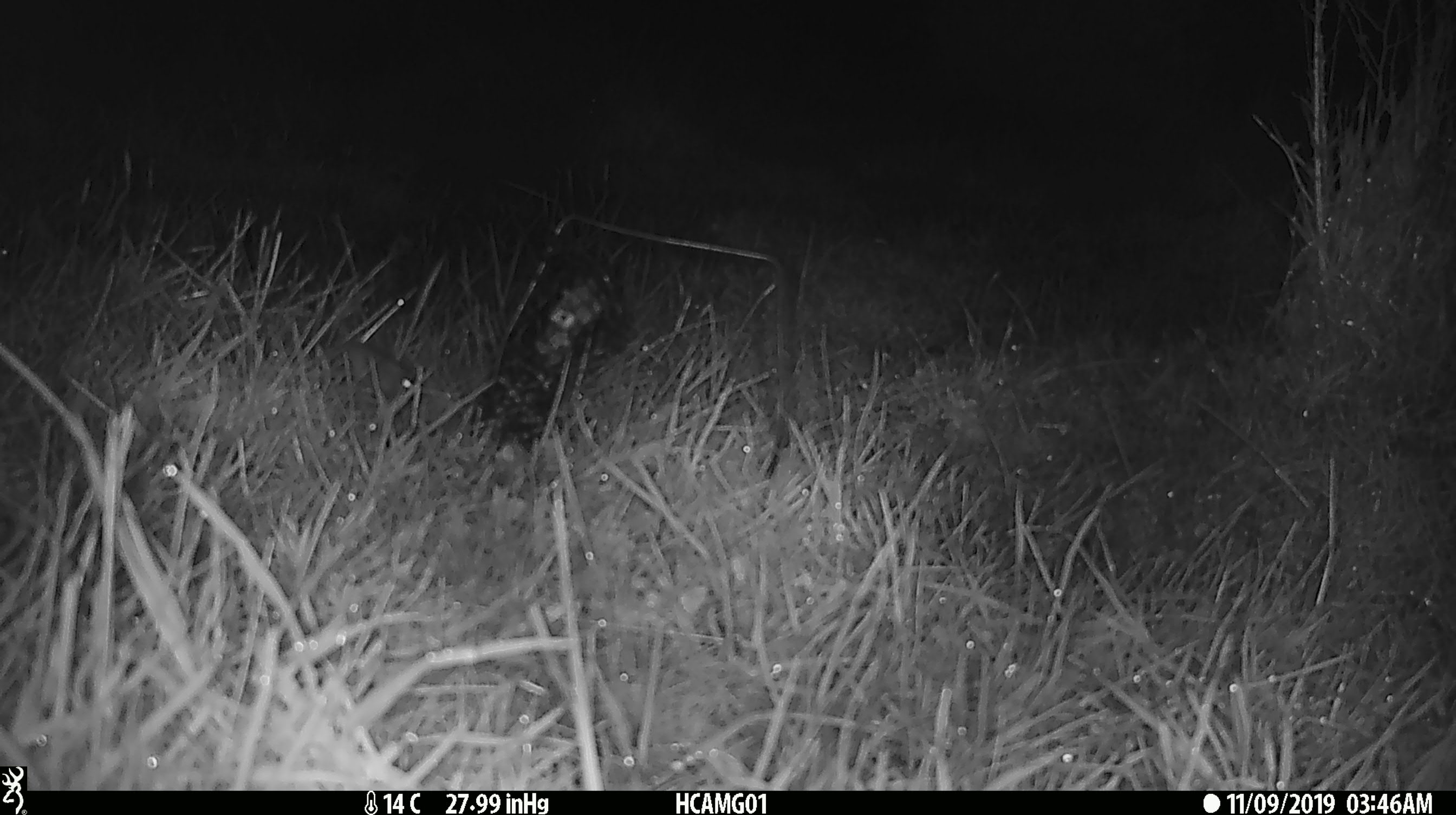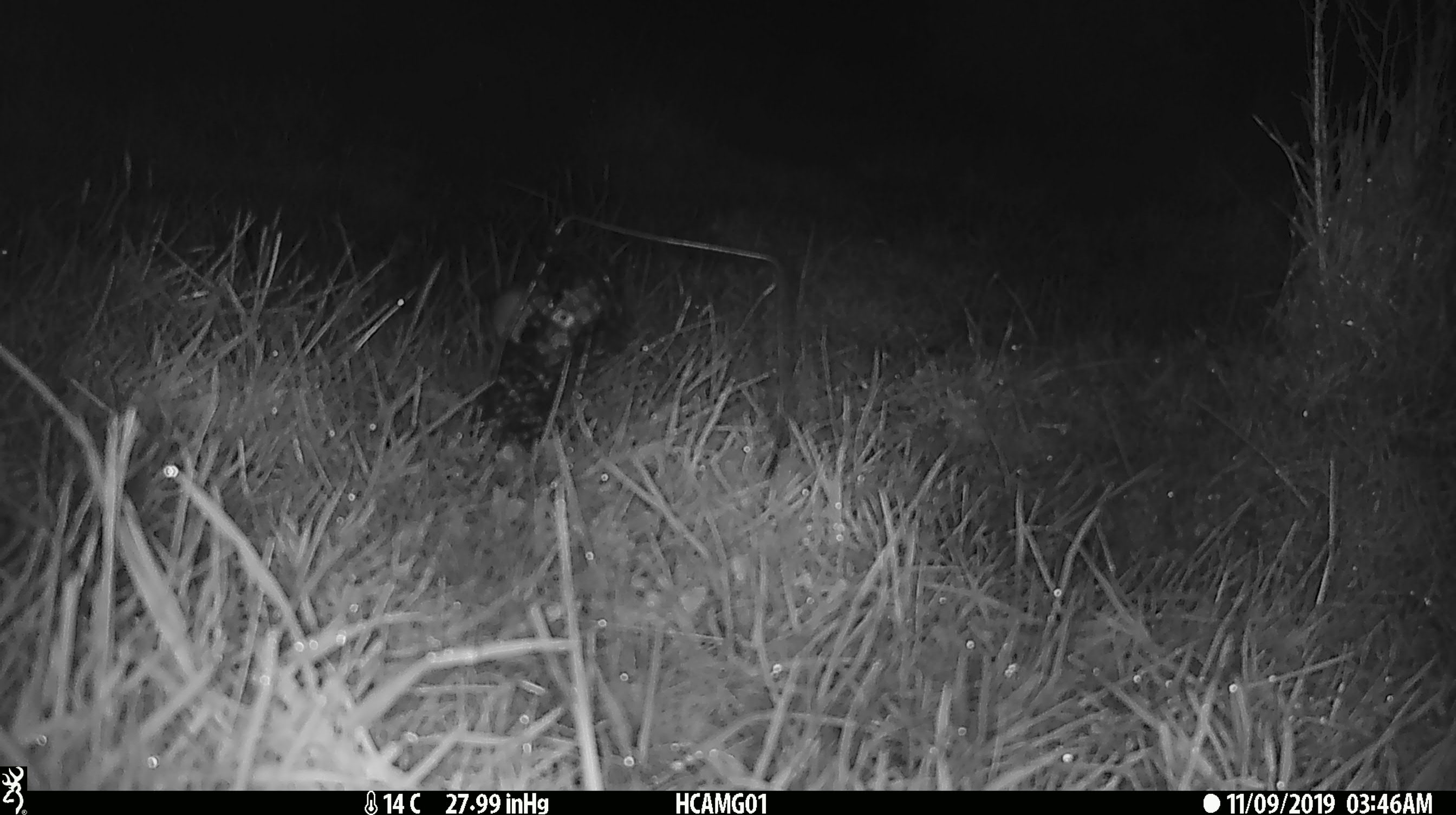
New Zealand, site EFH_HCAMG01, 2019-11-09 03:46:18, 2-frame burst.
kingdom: Animalia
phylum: Chordata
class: Mammalia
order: Rodentia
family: Muridae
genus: Mus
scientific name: Mus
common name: mouse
Mouse (Mus).